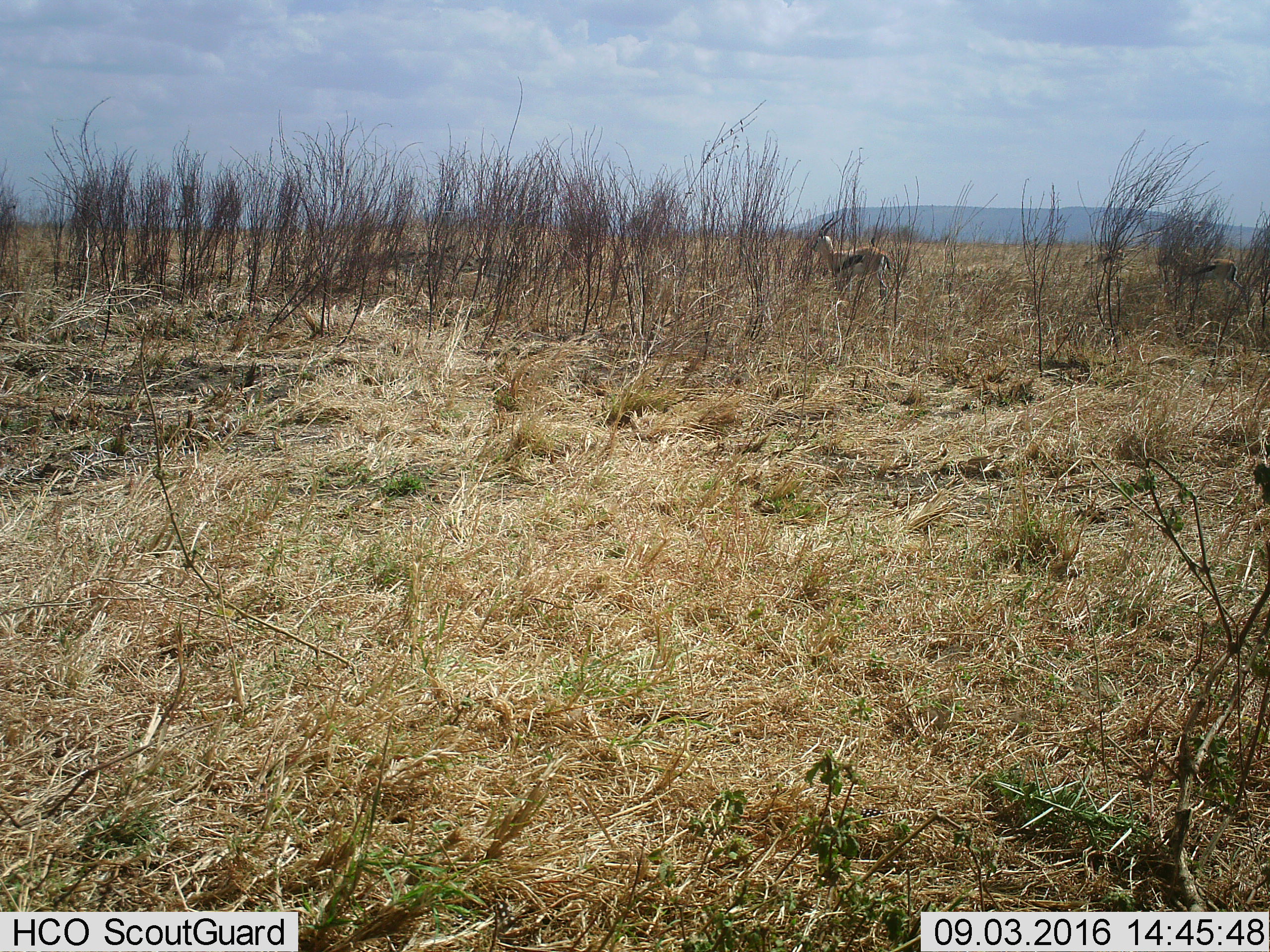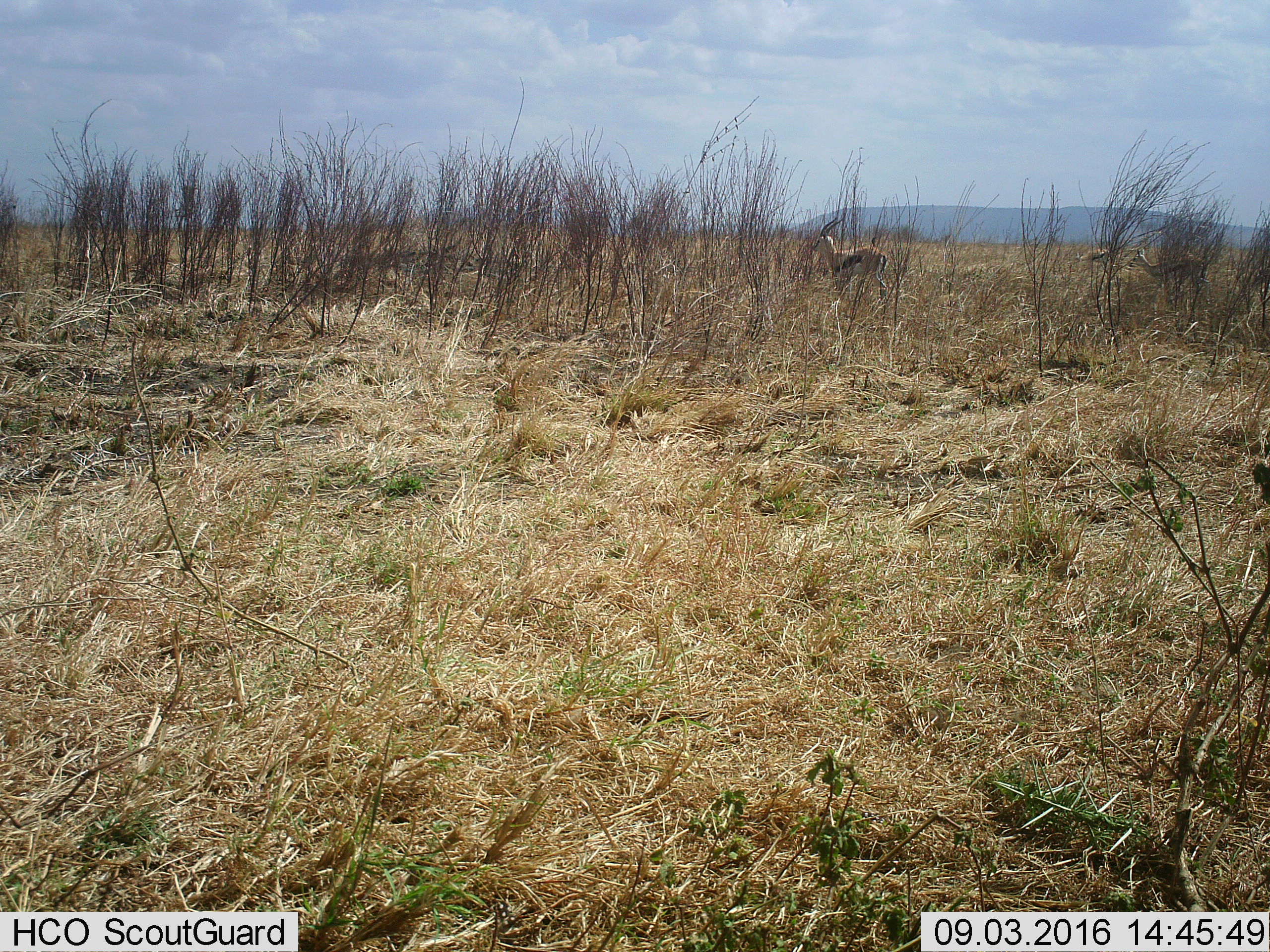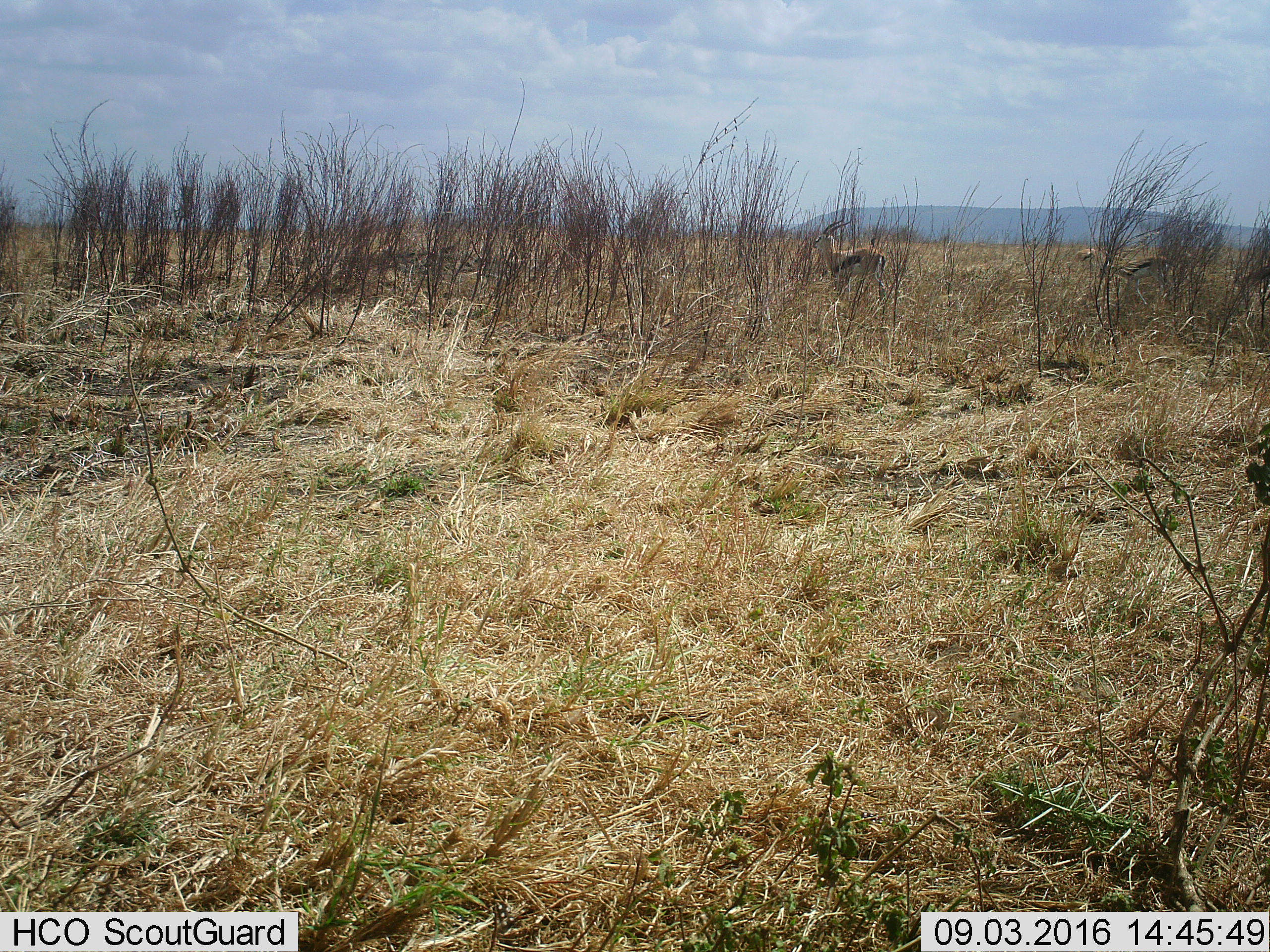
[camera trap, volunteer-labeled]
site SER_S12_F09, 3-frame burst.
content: unidentified animal